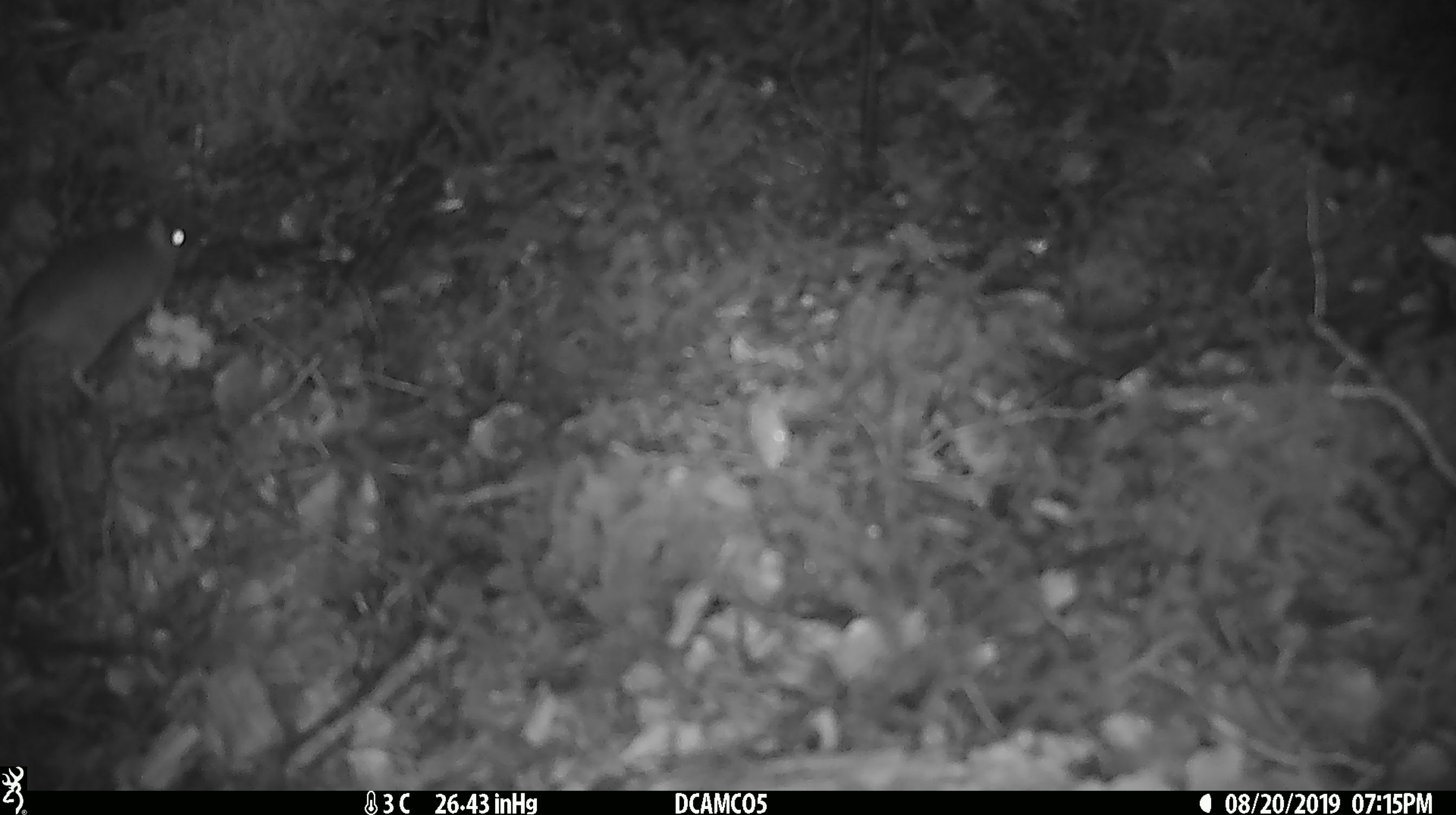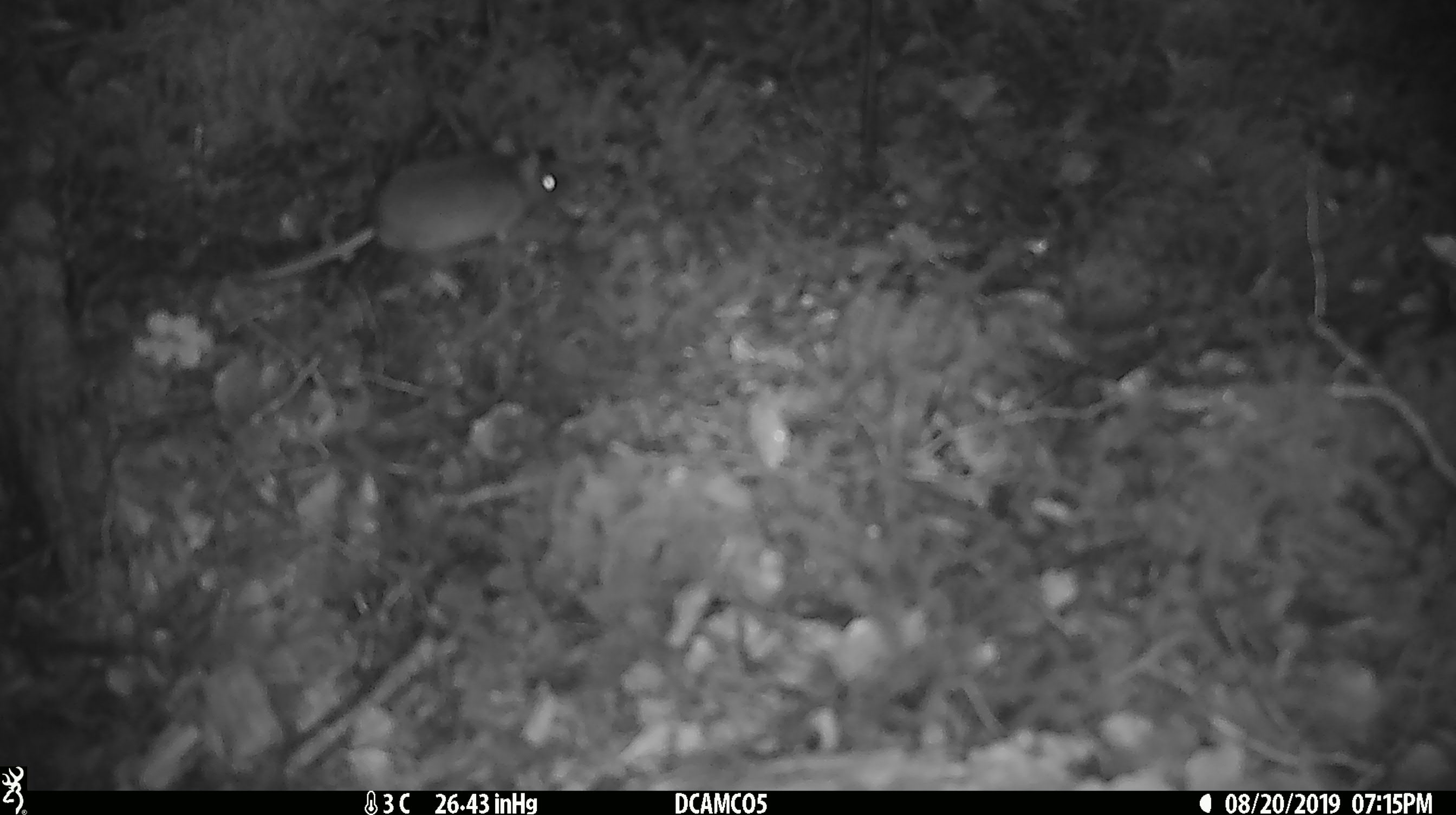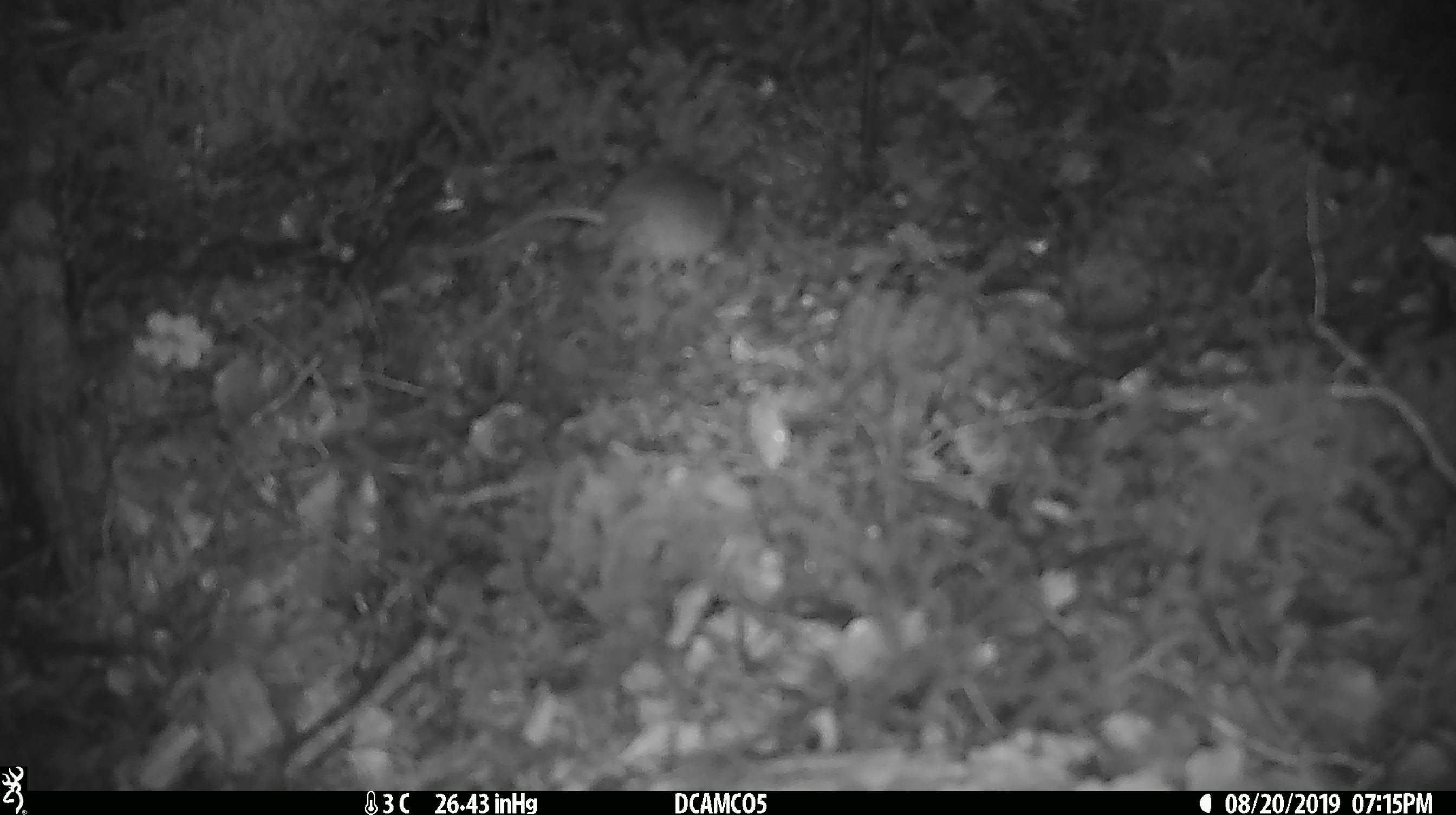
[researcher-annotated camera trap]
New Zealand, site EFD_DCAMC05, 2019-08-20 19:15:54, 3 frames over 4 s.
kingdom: Animalia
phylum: Chordata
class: Mammalia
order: Rodentia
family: Muridae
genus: Mus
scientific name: Mus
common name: mouse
Mouse (Mus).